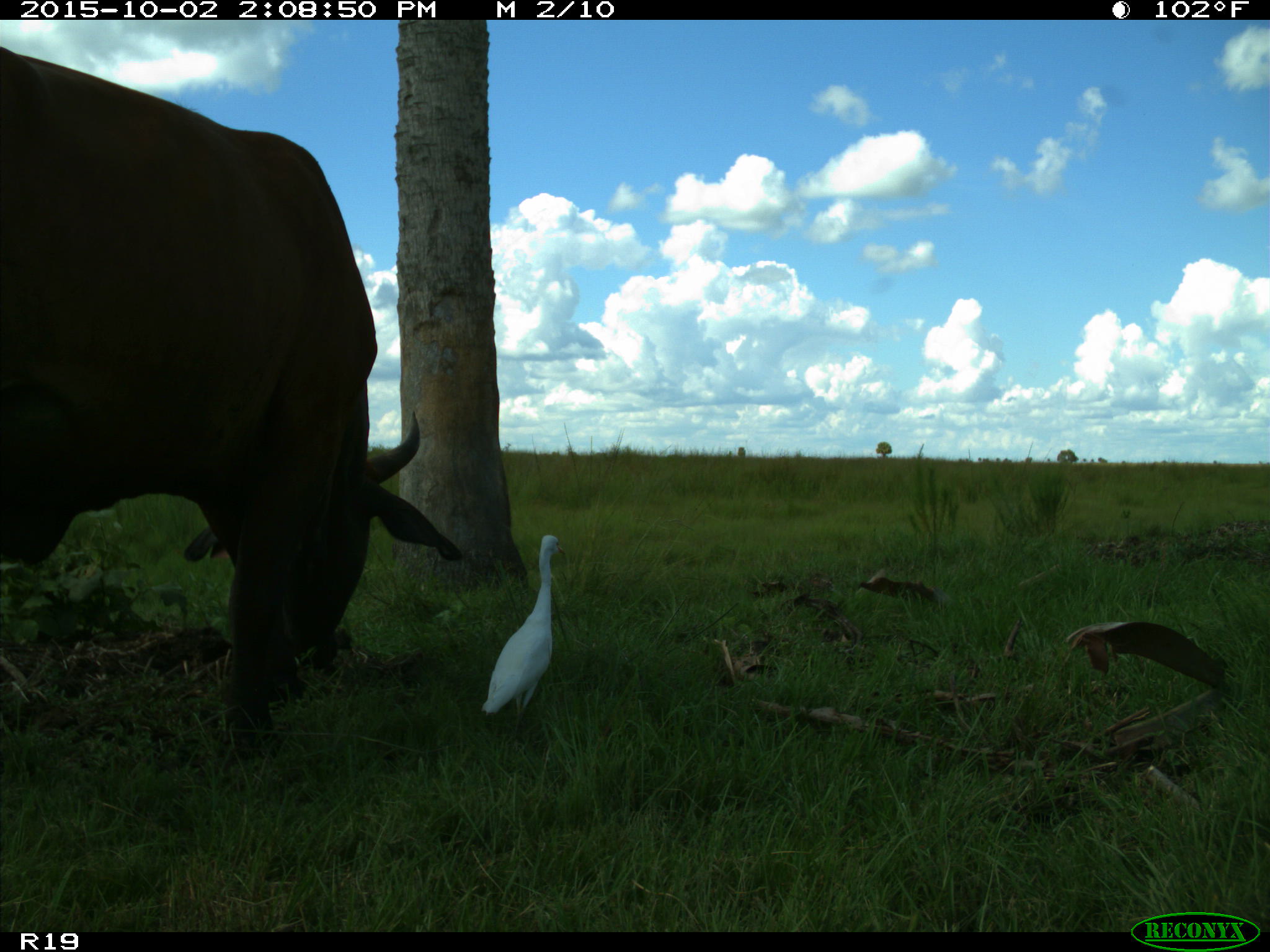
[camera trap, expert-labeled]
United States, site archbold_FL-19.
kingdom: Animalia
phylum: Chordata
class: Mammalia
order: Artiodactyla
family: Bovidae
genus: Bos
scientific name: Bos taurus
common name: domestic cow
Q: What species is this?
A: Bos taurus (domestic cow).